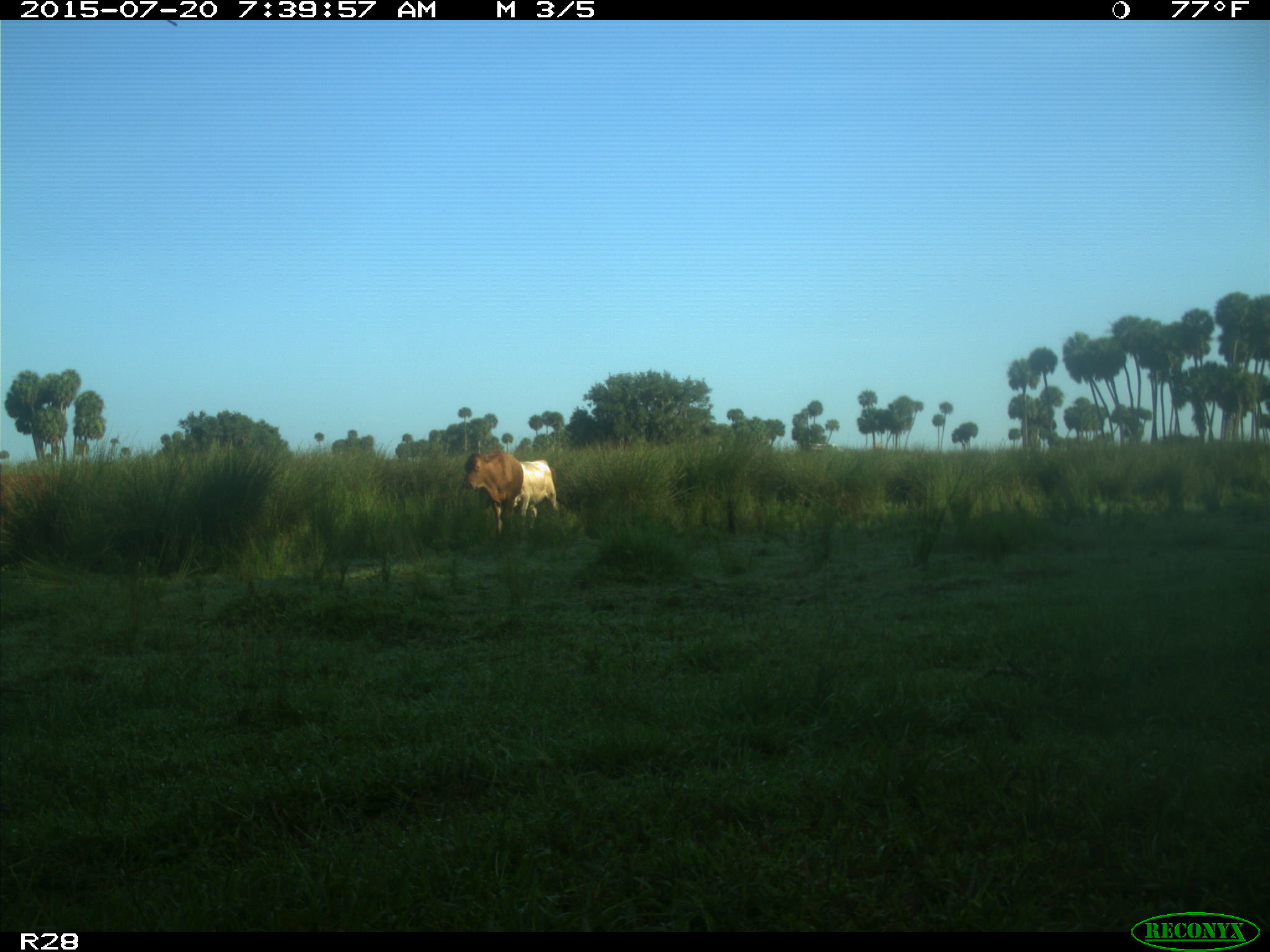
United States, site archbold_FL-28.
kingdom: Animalia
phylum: Chordata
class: Mammalia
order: Artiodactyla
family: Bovidae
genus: Bos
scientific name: Bos taurus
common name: domestic cow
Bos taurus (domestic cow).